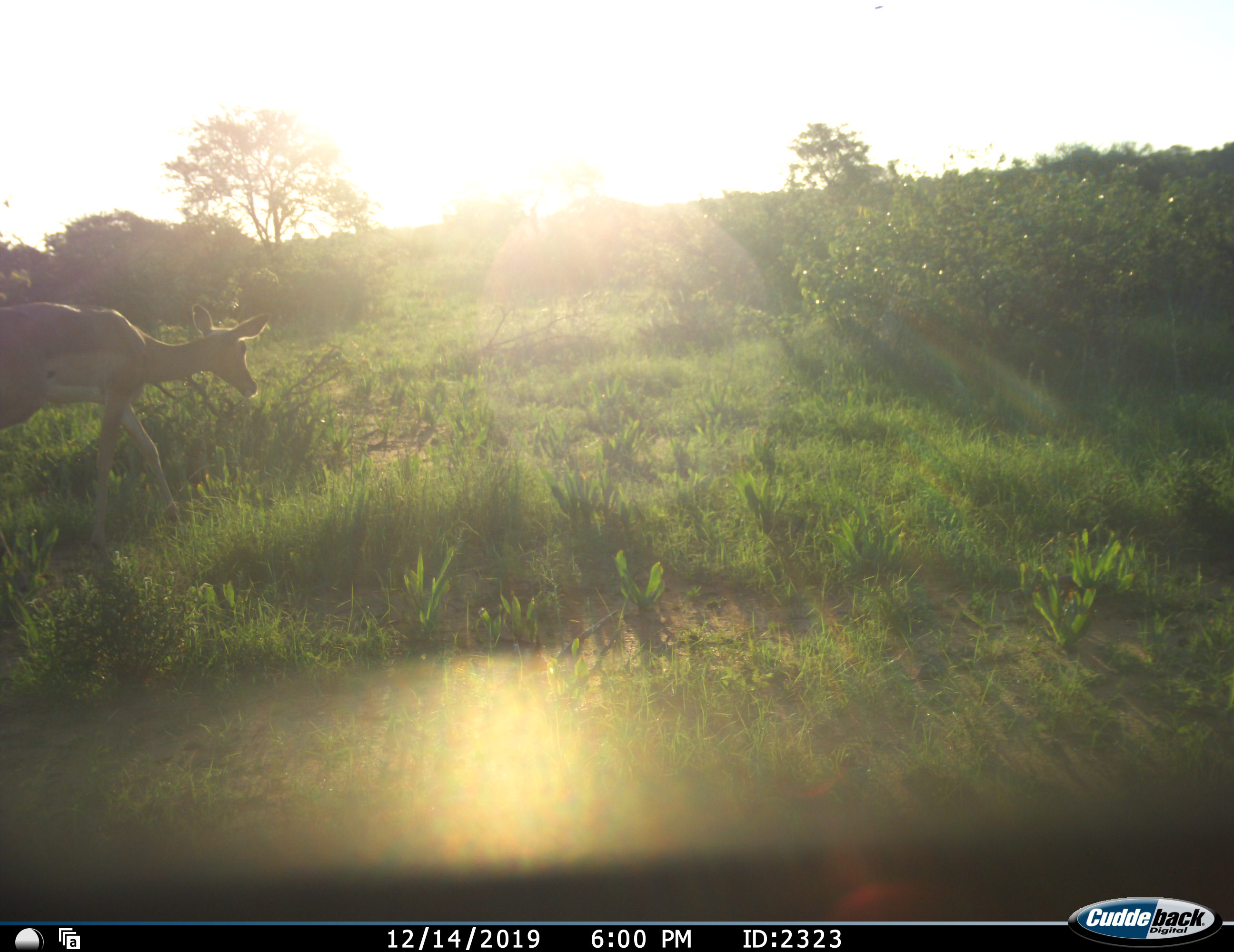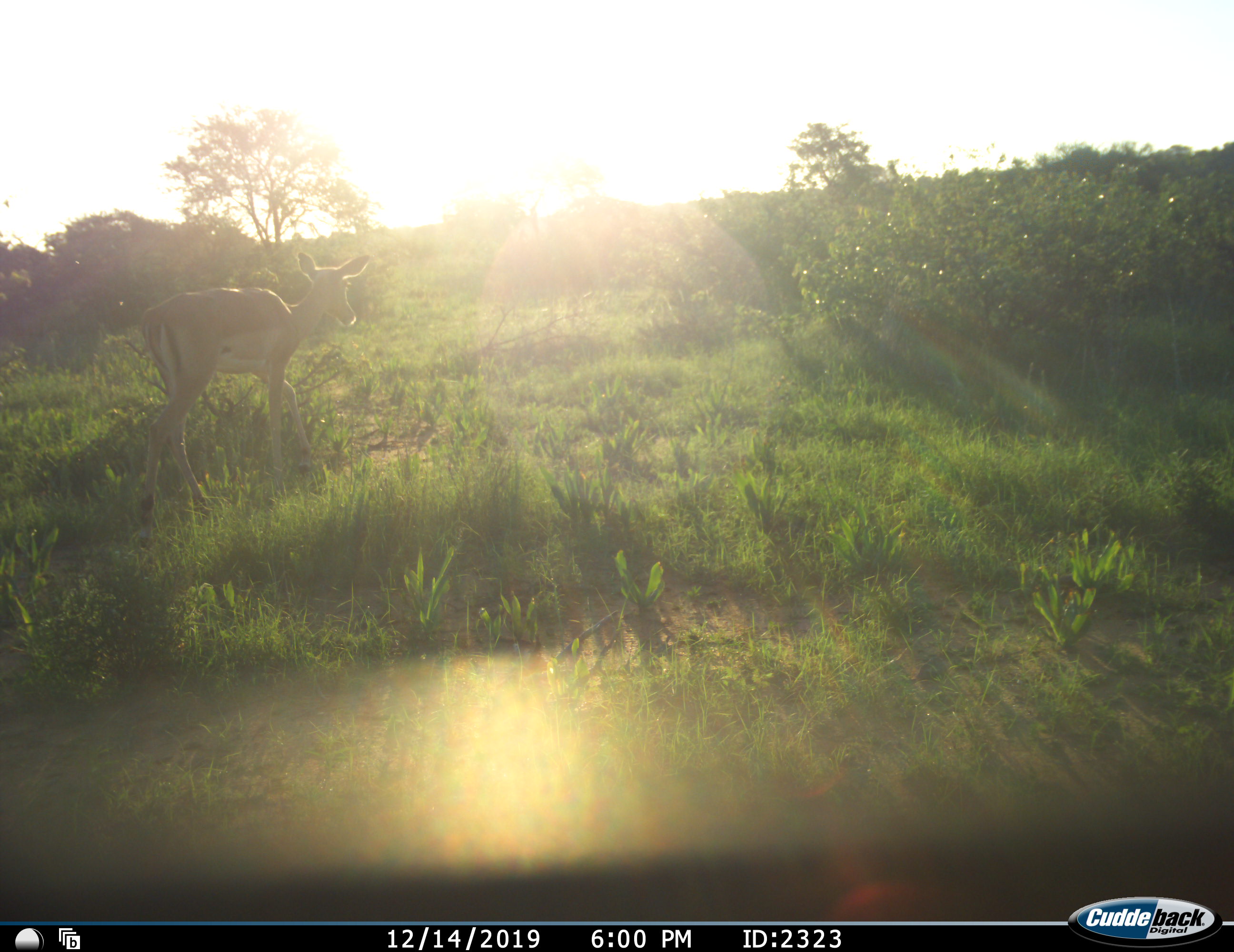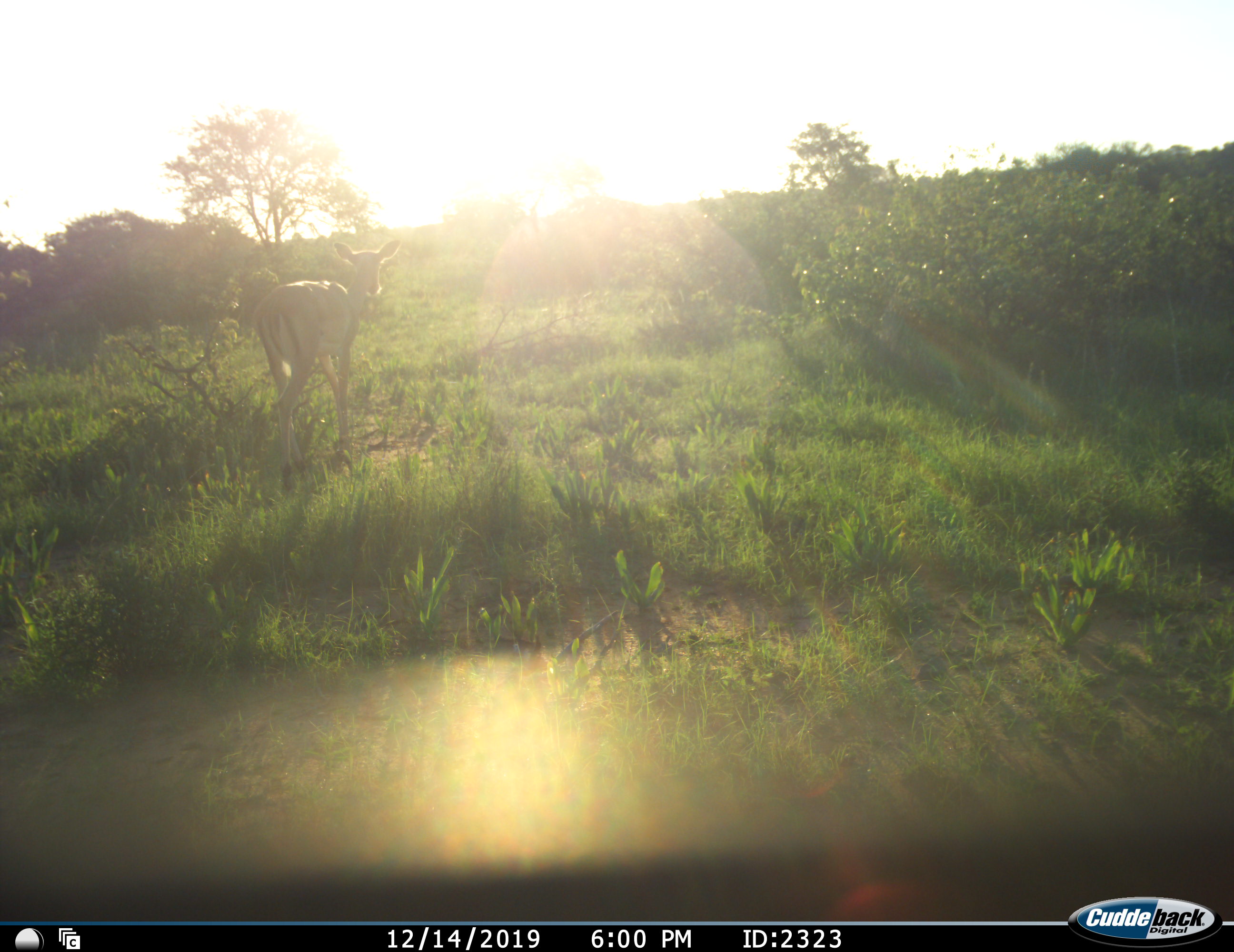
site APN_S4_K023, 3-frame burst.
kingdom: Animalia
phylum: Chordata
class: Mammalia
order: Artiodactyla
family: Bovidae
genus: Aepyceros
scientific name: Aepyceros melampus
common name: impala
Impala (Aepyceros melampus), count 1. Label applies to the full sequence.